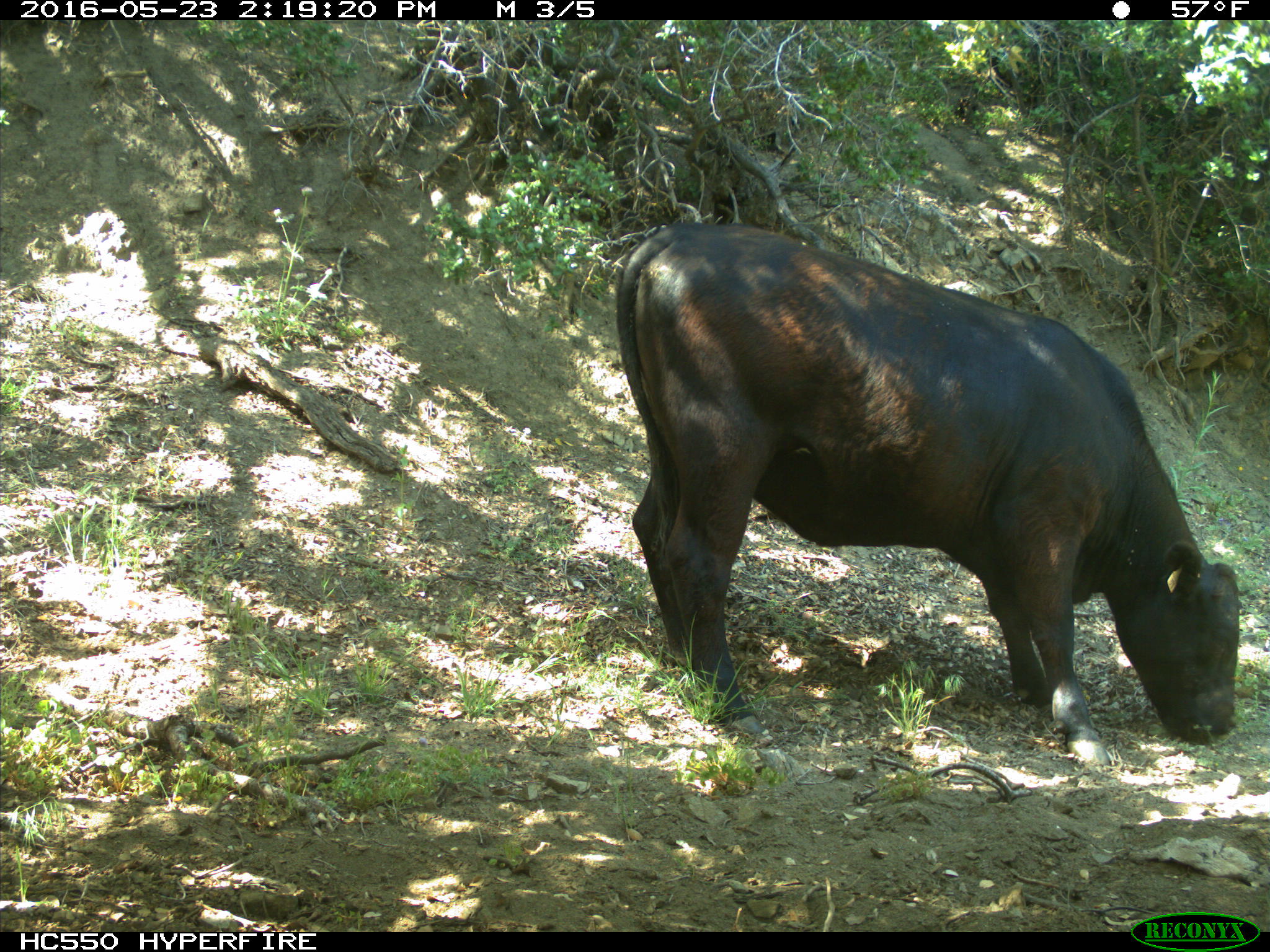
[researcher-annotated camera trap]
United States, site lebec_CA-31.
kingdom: Animalia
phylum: Chordata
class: Mammalia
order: Artiodactyla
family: Bovidae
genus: Bos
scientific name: Bos taurus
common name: domestic cow